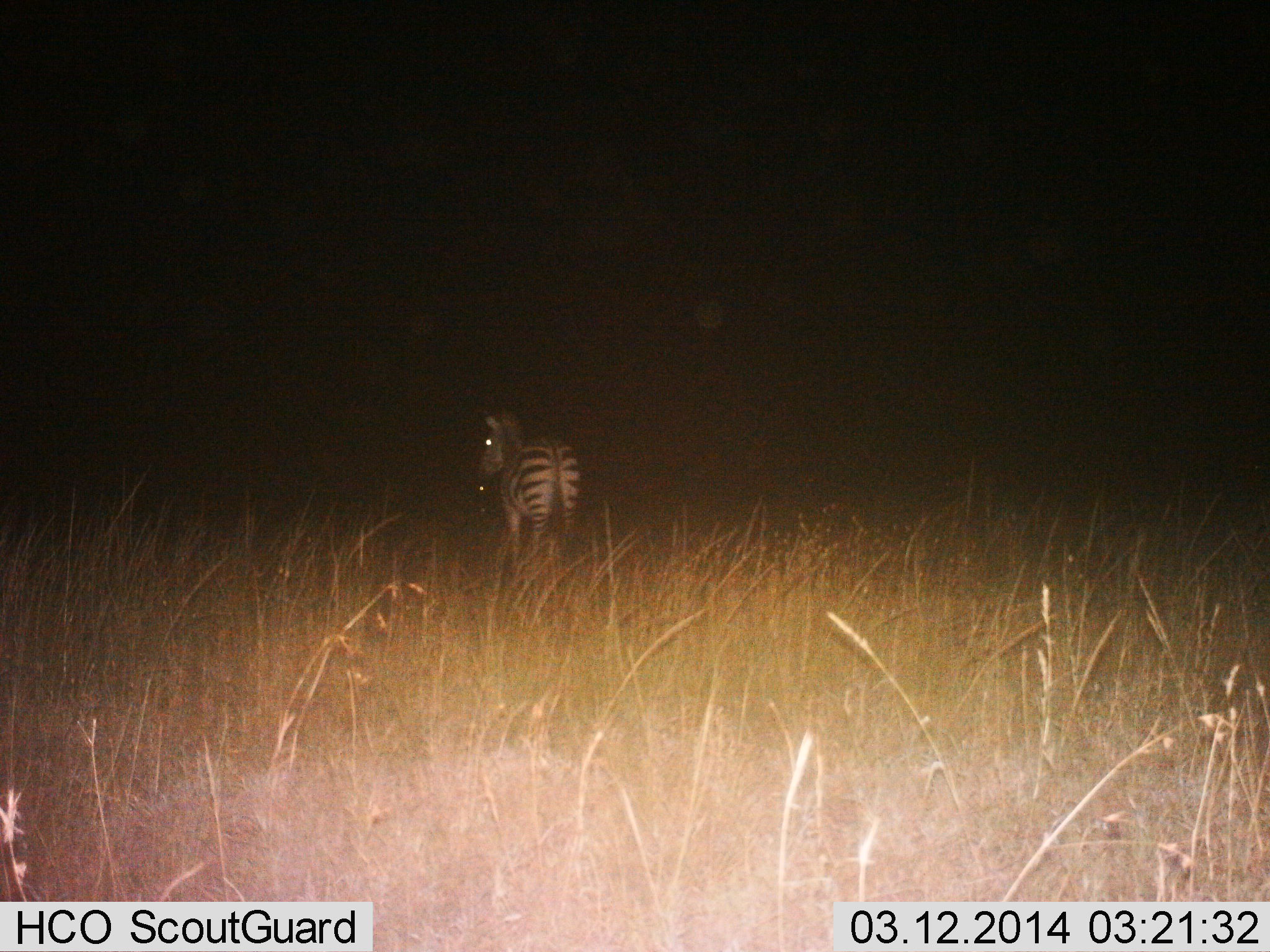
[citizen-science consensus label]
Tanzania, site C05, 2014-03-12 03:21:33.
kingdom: Animalia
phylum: Chordata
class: Mammalia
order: Perissodactyla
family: Equidae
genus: Equus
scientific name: Equus quagga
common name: plains zebra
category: zebra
Zebra (plains zebra) (Equus quagga), count 1. Behavior (volunteer vote fractions): standing 100%, resting 0%, moving 0%, interacting 0%. Young present (vote fraction): 0%. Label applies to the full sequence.